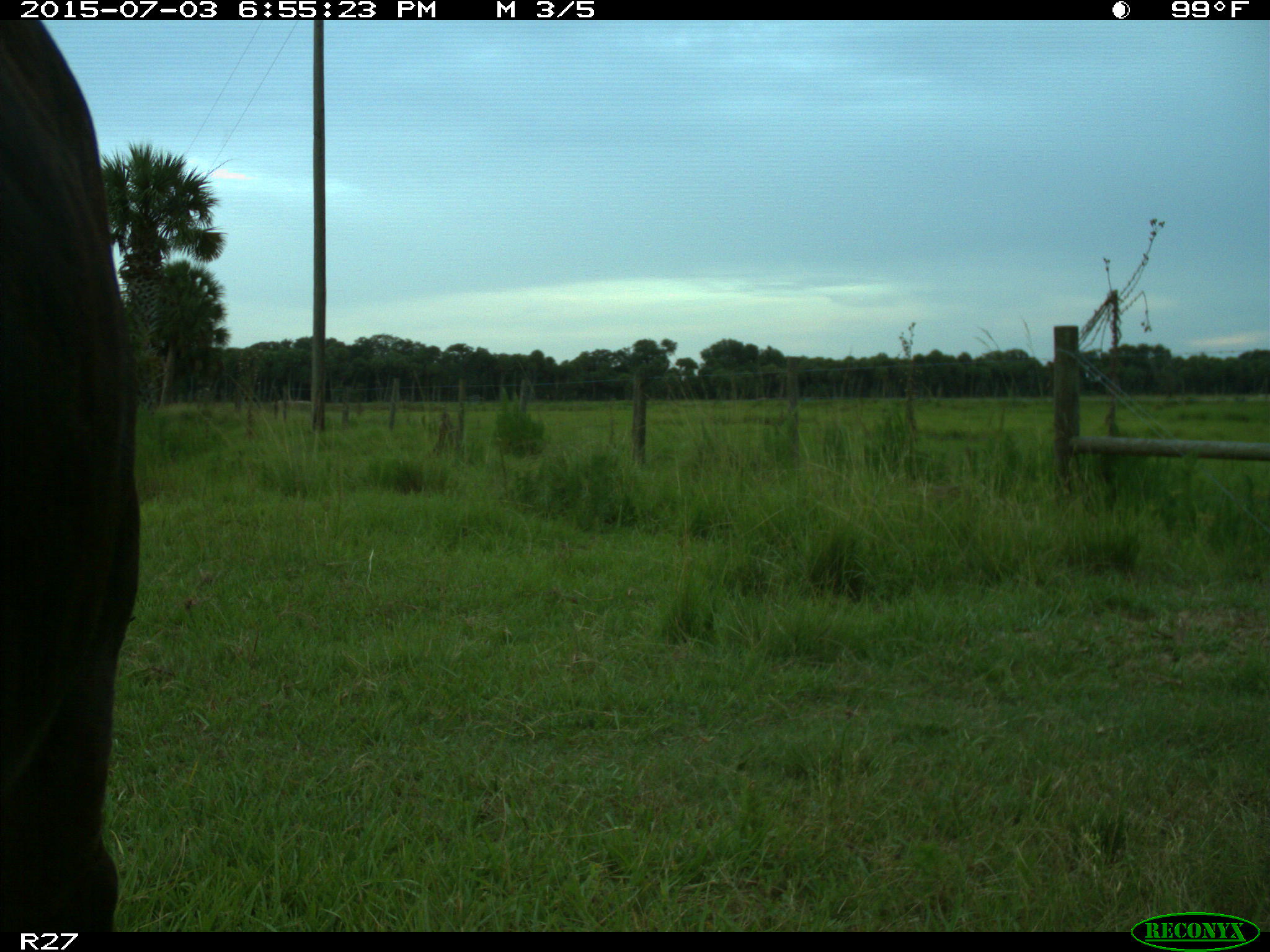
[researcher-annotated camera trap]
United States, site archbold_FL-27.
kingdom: Animalia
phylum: Chordata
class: Mammalia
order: Artiodactyla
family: Bovidae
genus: Bos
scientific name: Bos taurus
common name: domestic cow